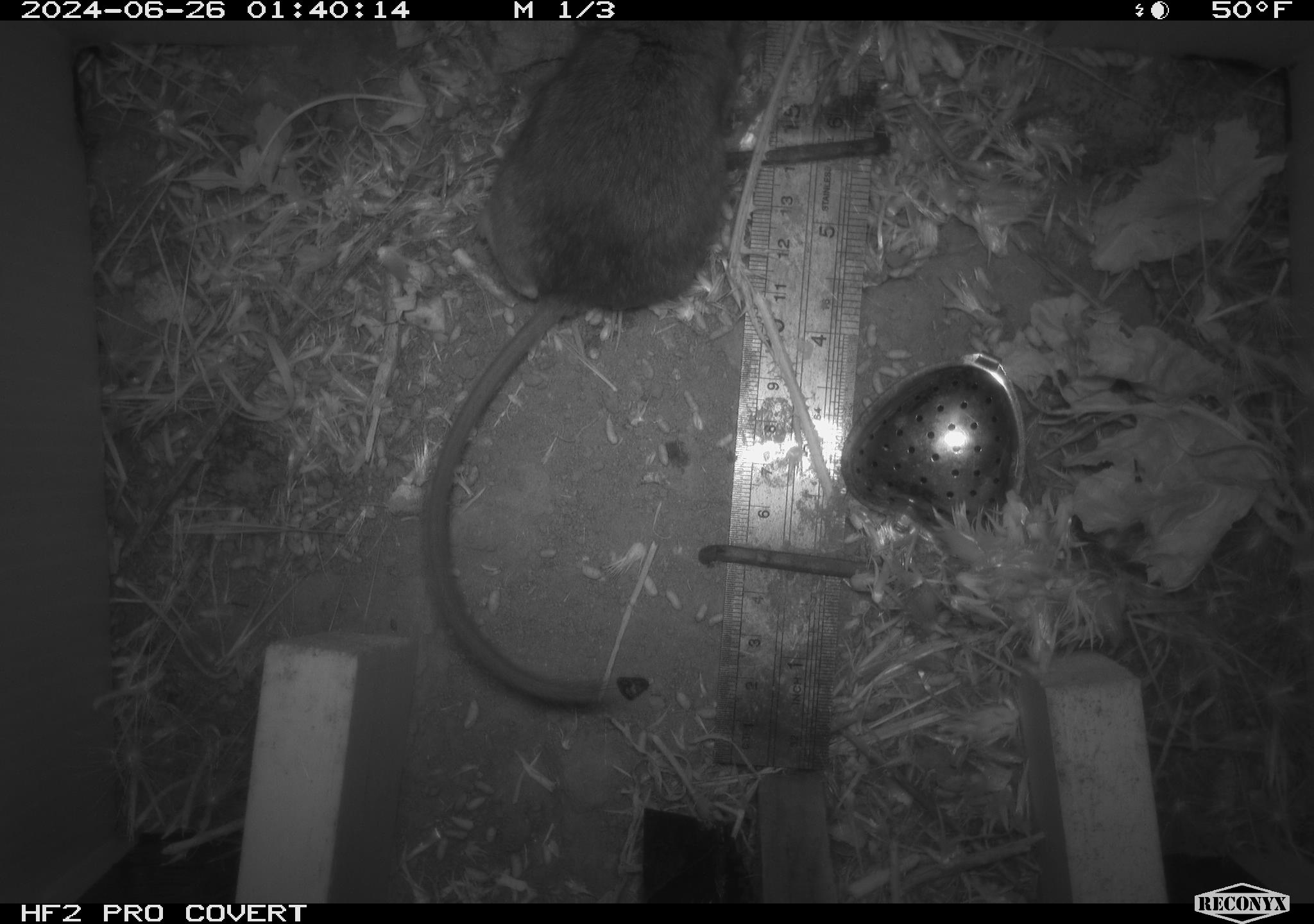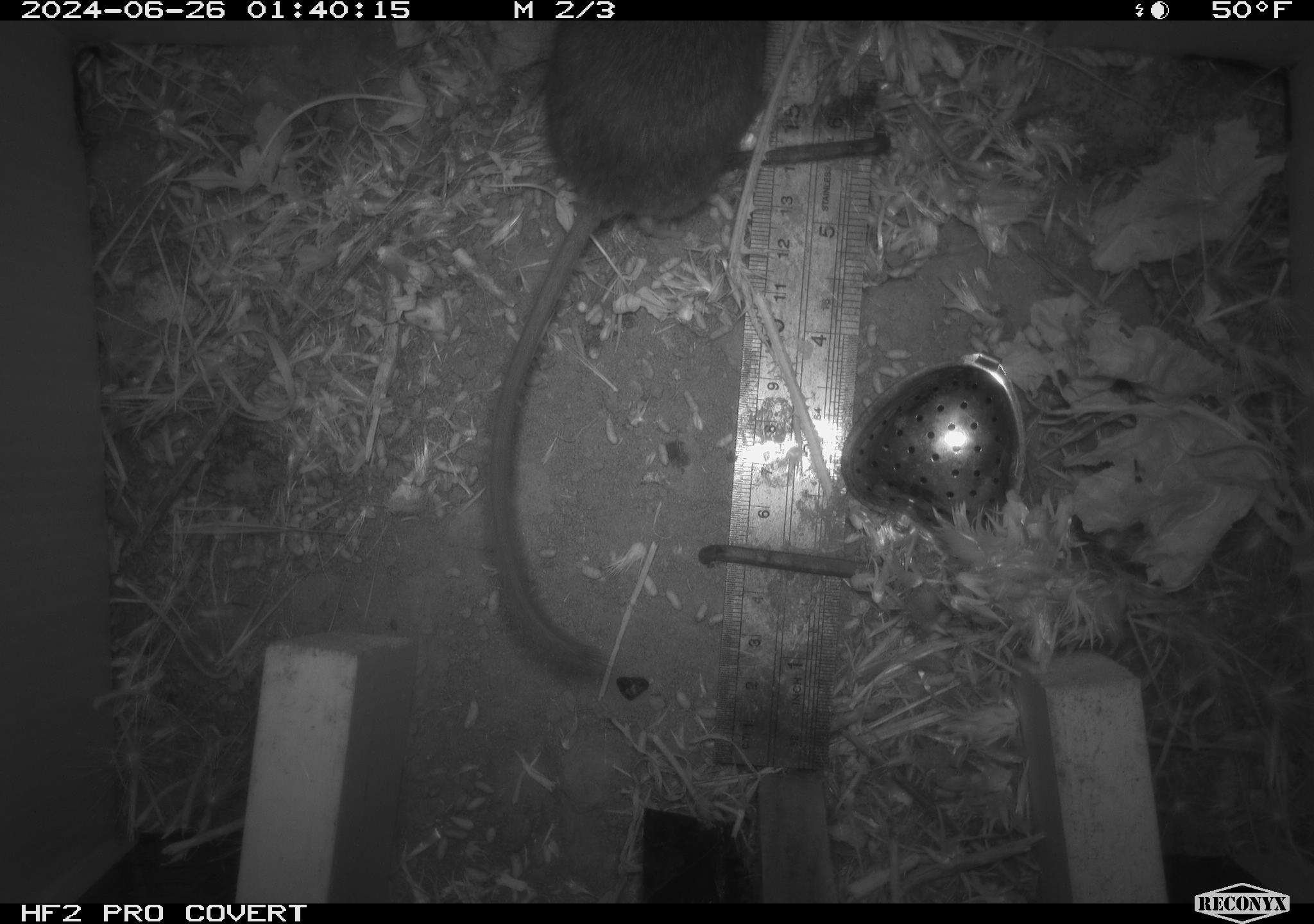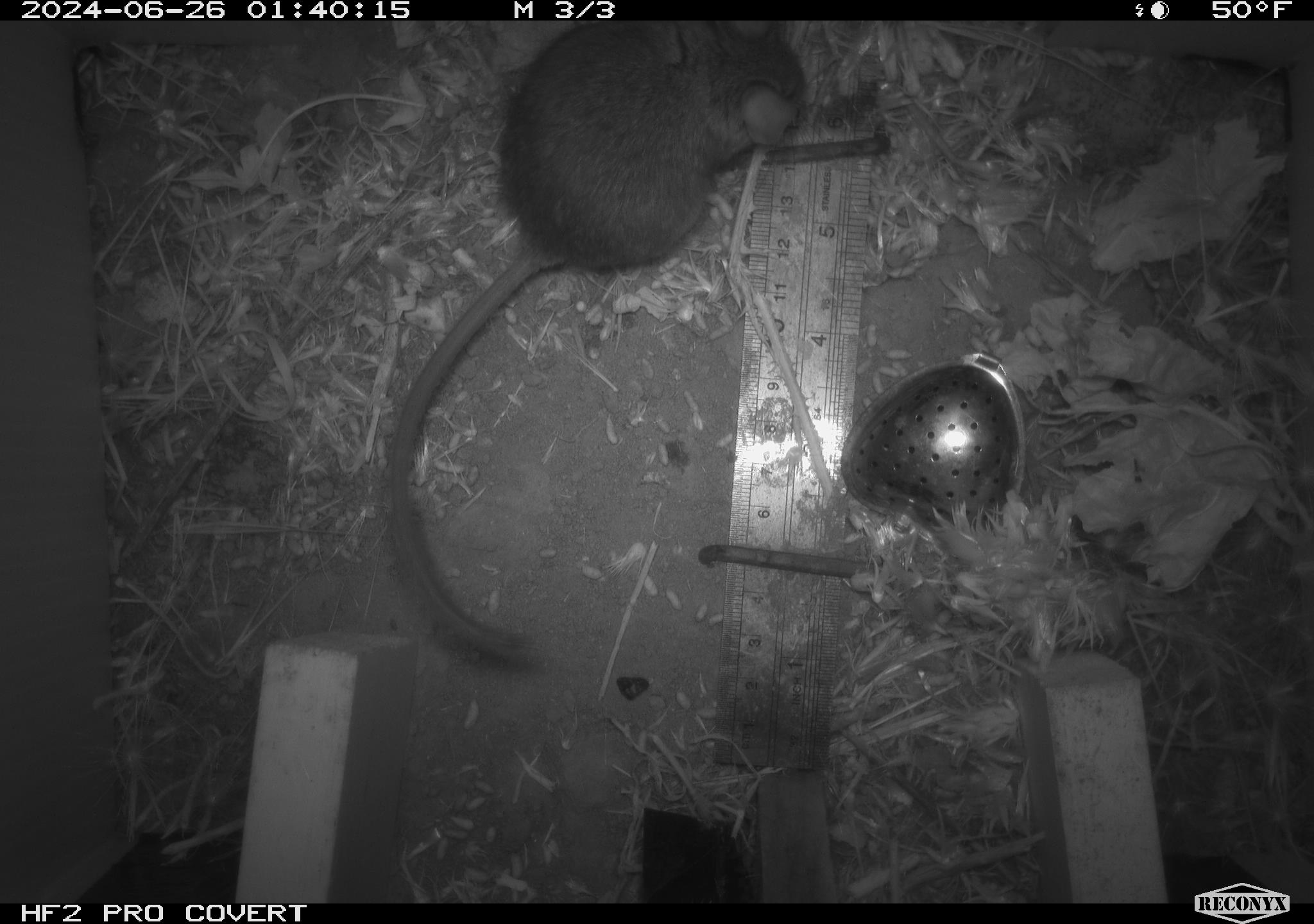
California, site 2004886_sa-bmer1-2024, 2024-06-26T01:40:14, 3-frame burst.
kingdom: Animalia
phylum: Chordata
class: Mammalia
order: Rodentia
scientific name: Rodentia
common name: woodrat or rat or mouse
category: woodrat or rat or mouse species